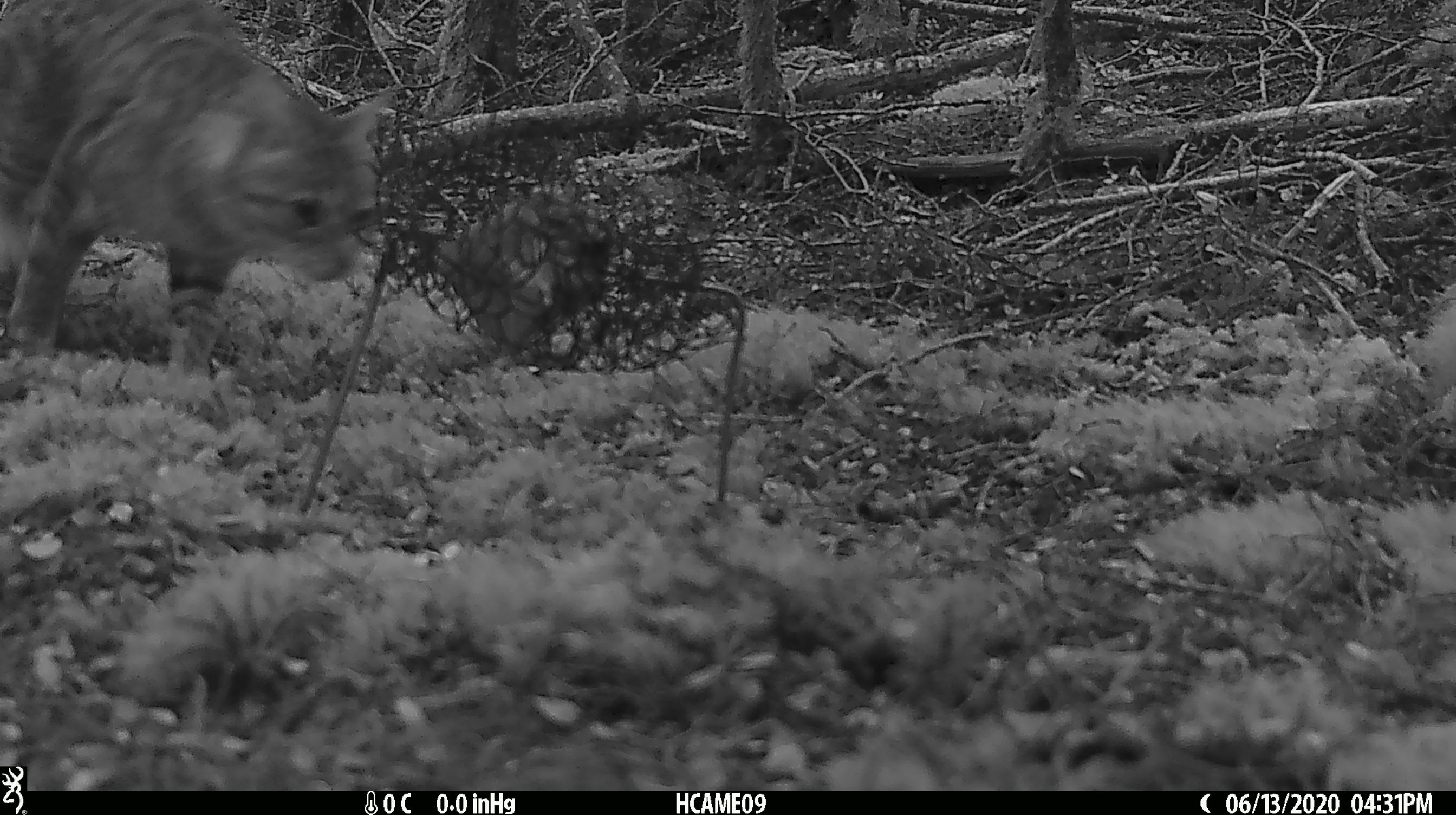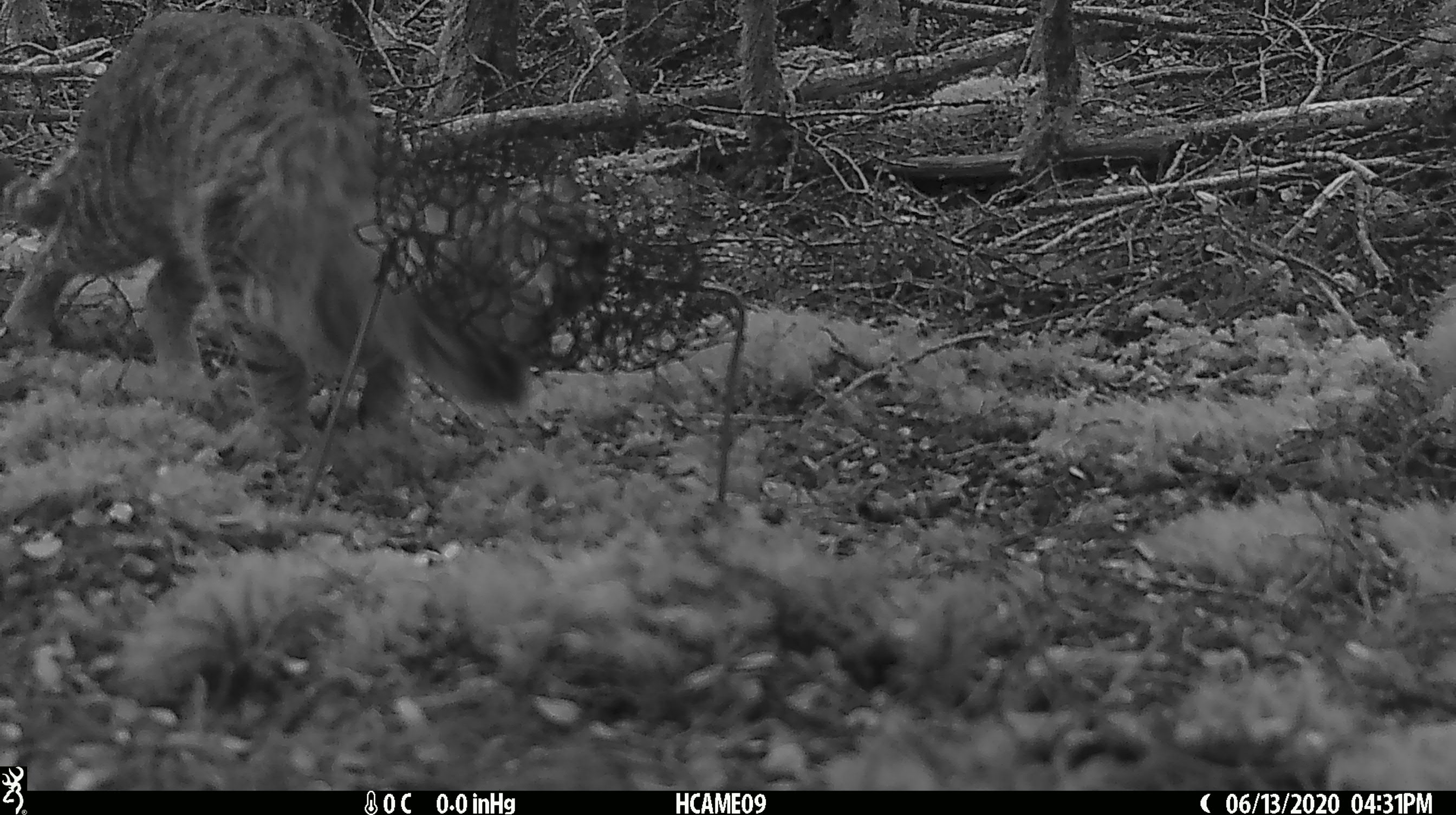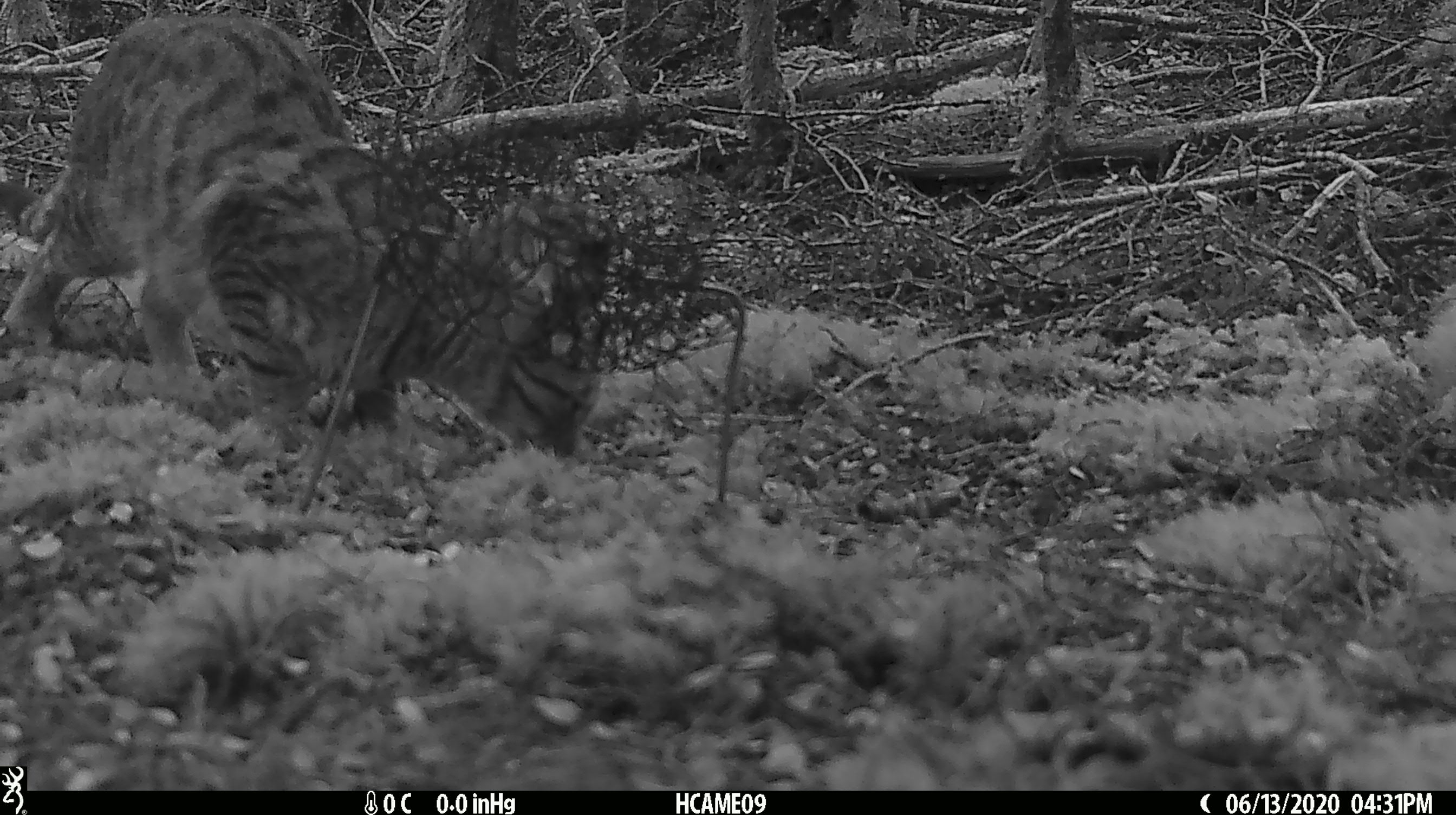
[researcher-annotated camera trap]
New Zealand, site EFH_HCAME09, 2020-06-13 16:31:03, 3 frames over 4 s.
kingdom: Animalia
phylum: Chordata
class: Mammalia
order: Carnivora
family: Felidae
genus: Felis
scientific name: Felis catus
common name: domestic cat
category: cat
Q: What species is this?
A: Cat (domestic cat) (Felis catus).